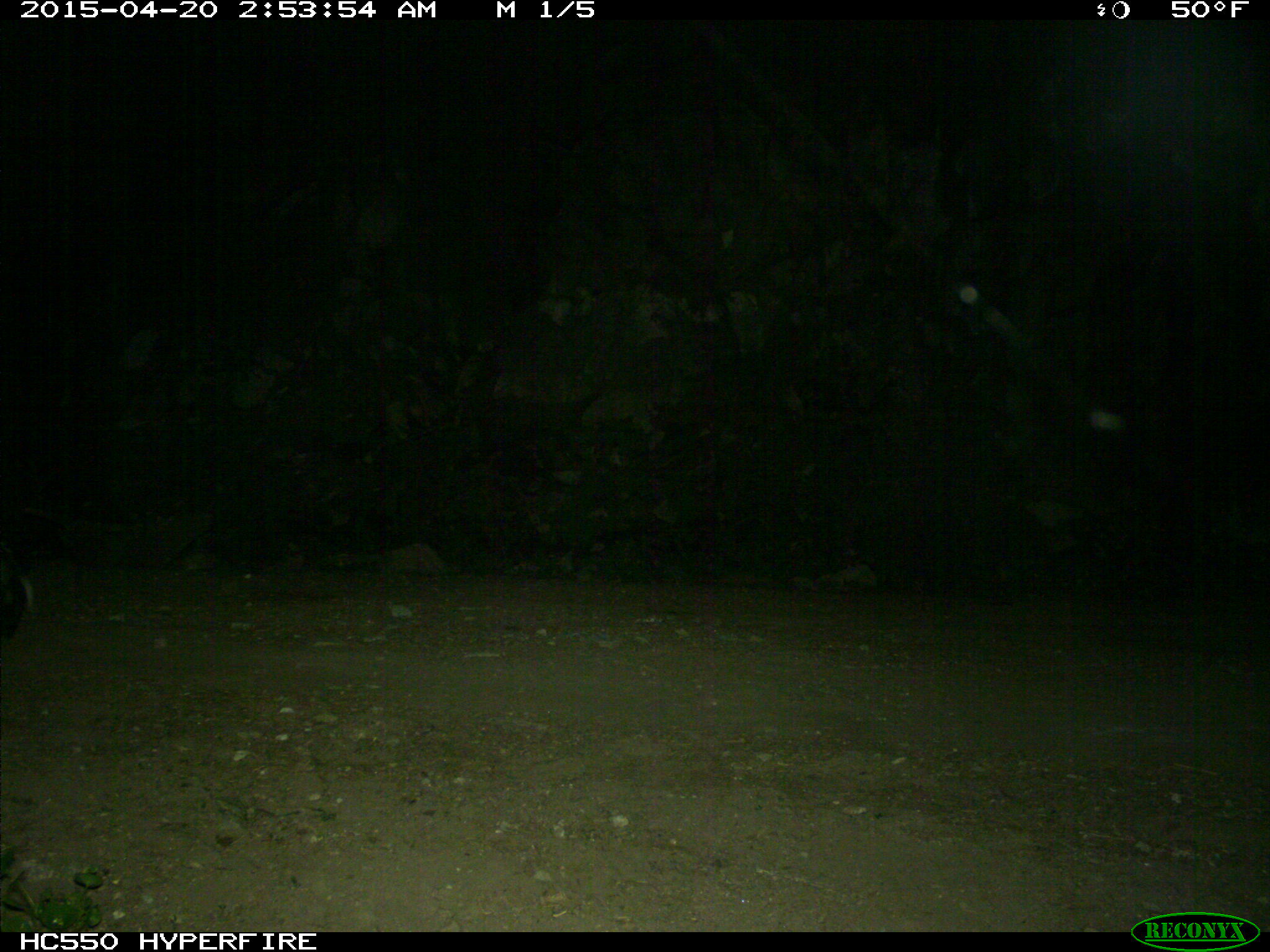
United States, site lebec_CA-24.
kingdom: Animalia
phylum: Chordata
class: Mammalia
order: Carnivora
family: Mephitidae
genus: Mephitis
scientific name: Mephitis mephitis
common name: striped skunk